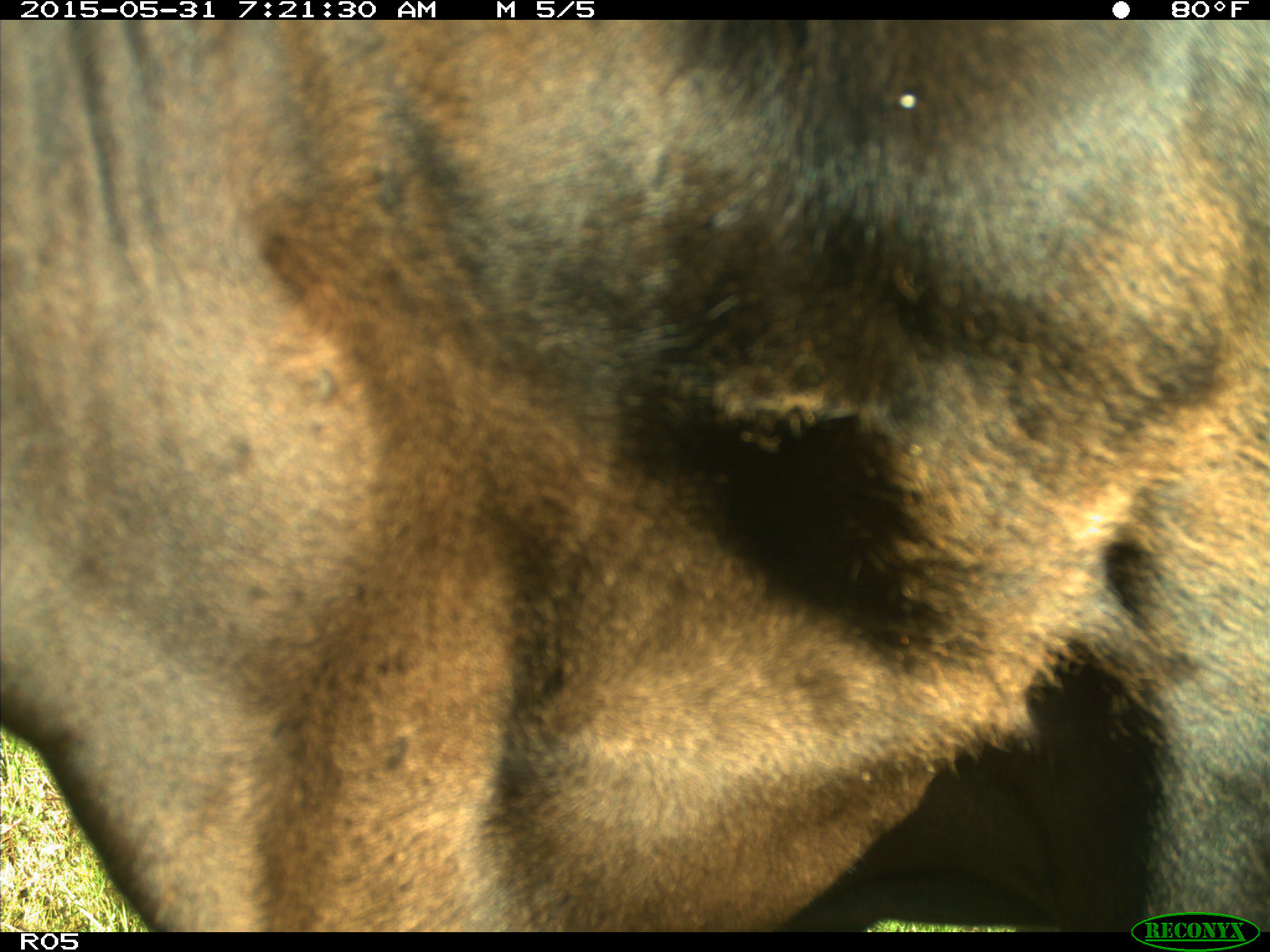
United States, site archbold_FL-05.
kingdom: Animalia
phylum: Chordata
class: Mammalia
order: Artiodactyla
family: Bovidae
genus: Bos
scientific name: Bos taurus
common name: domestic cow